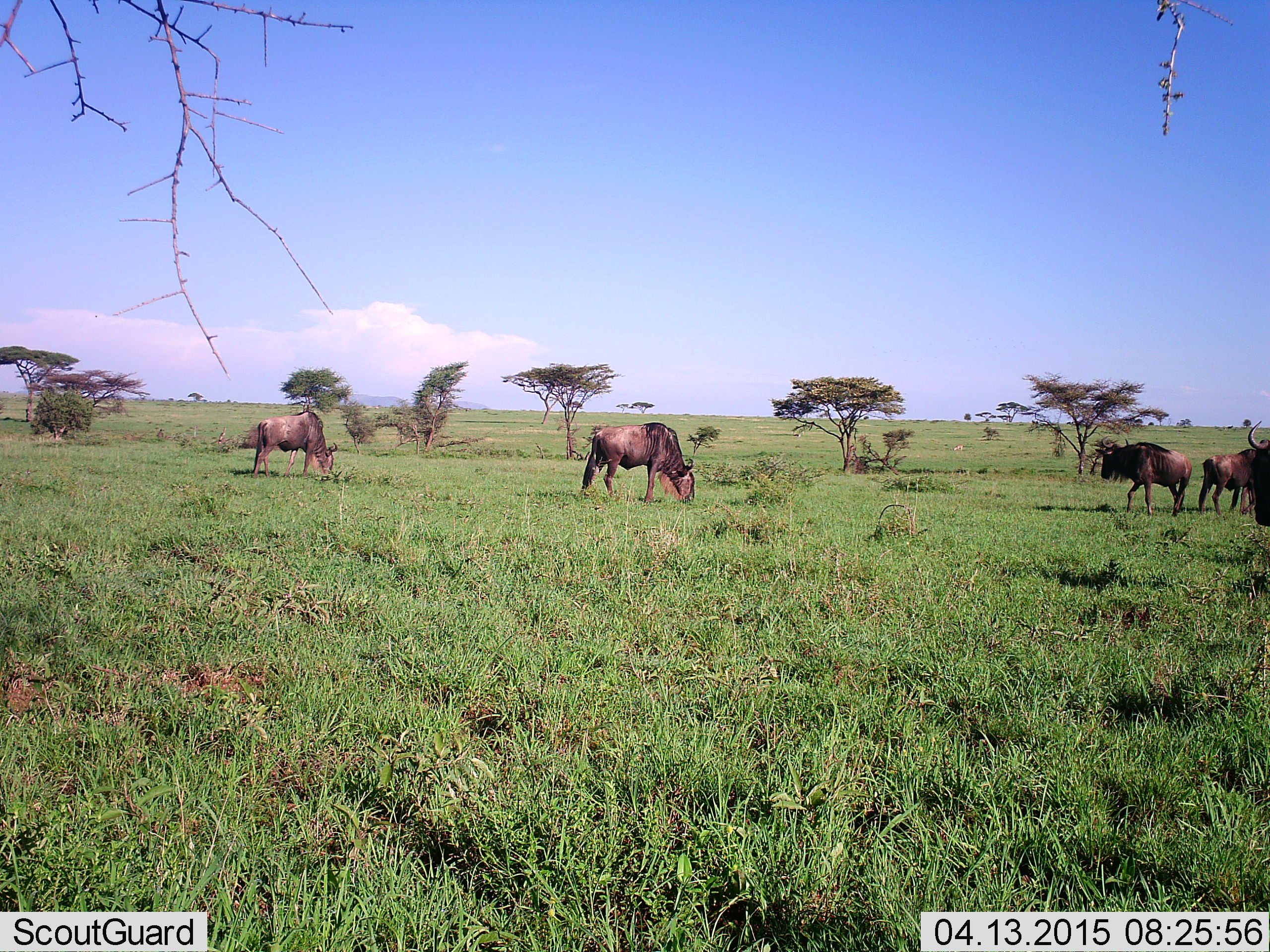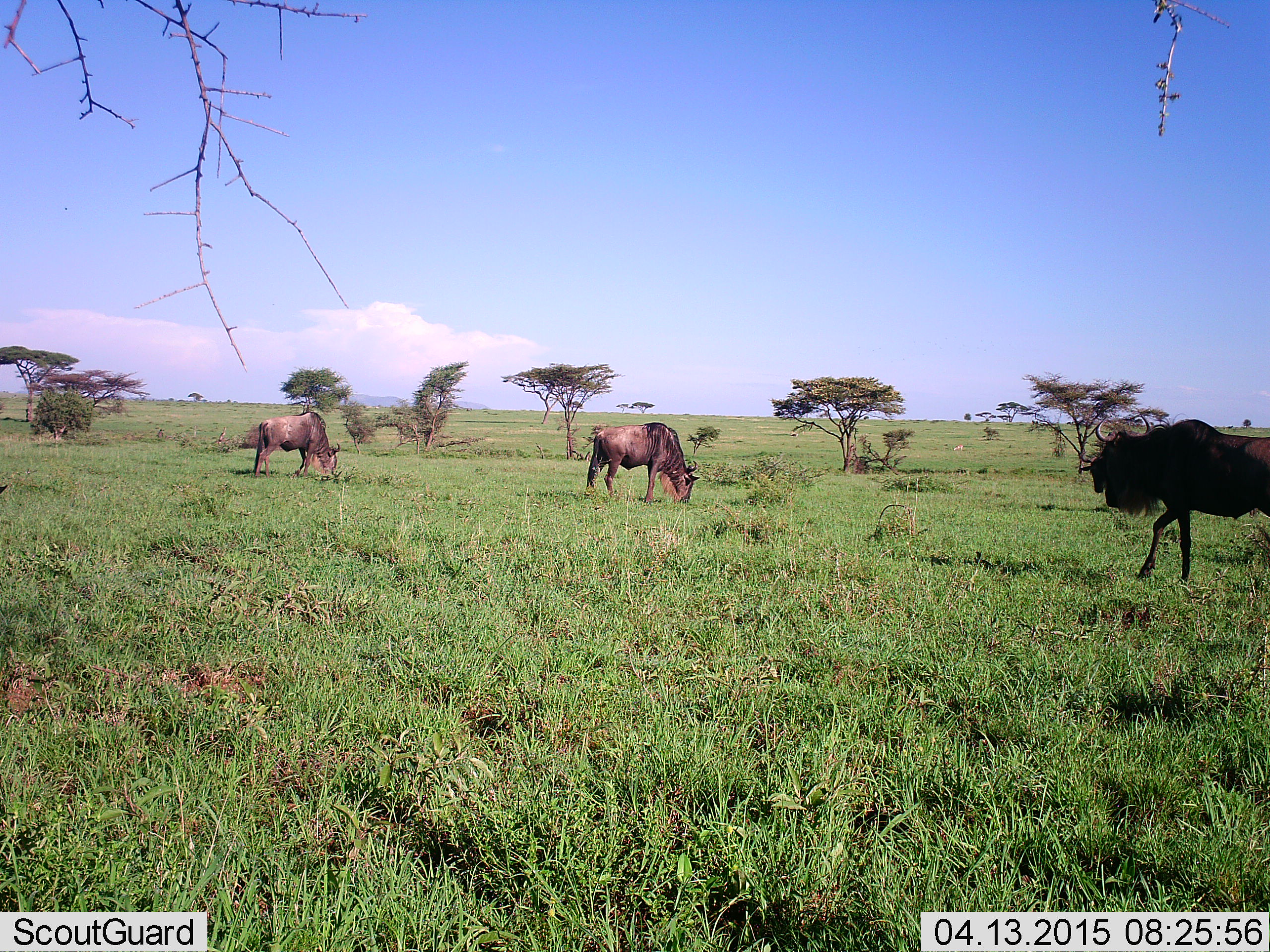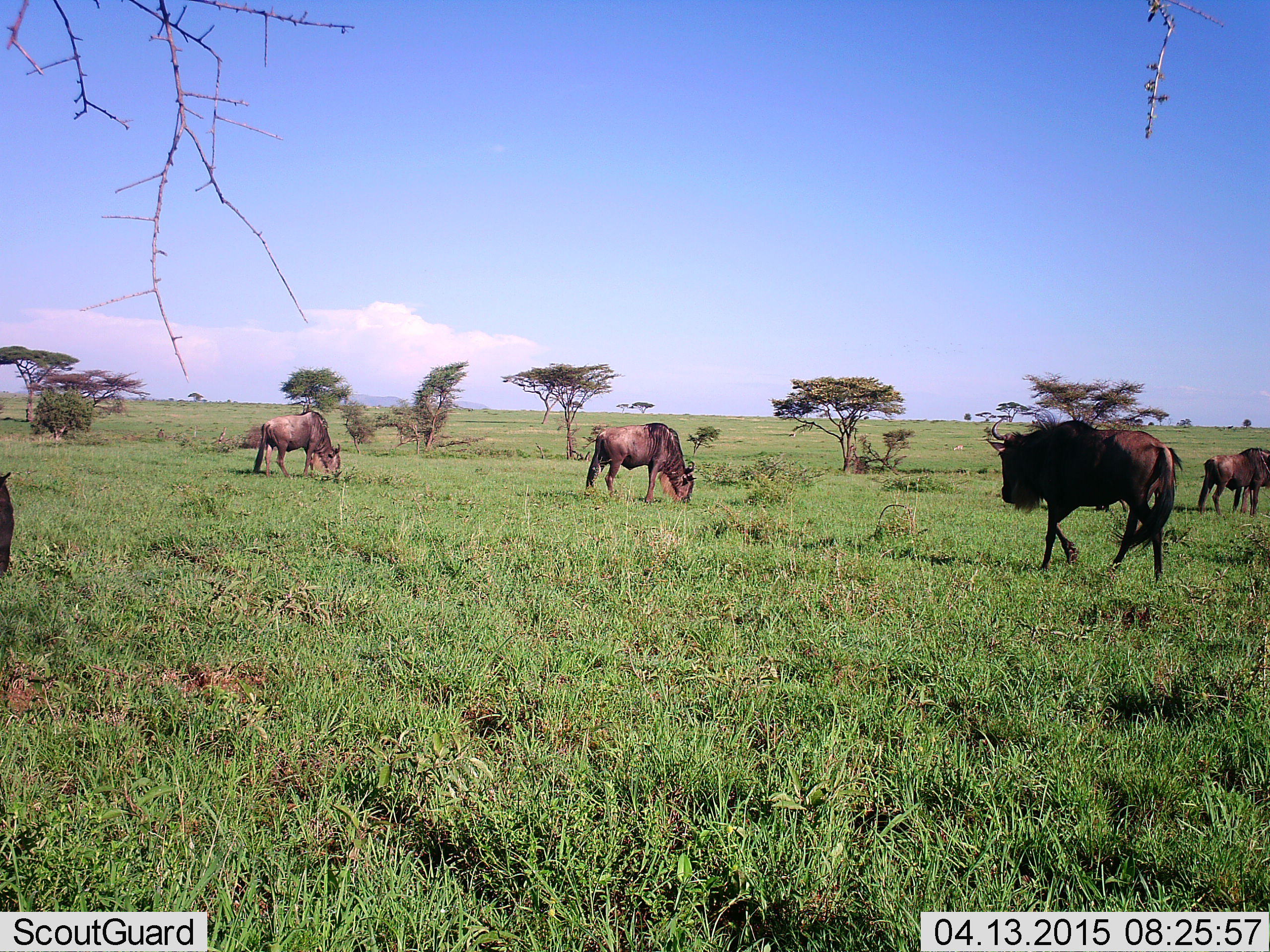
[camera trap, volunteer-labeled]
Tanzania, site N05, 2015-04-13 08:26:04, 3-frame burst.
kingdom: Animalia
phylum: Chordata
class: Mammalia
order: Artiodactyla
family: Bovidae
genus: Connochaetes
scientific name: Connochaetes taurinus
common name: blue wildebeest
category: wildebeest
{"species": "wildebeest (blue wildebeest) (Connochaetes taurinus)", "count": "5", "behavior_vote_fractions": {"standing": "50%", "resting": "10%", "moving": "90%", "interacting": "0%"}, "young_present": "0%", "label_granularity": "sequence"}